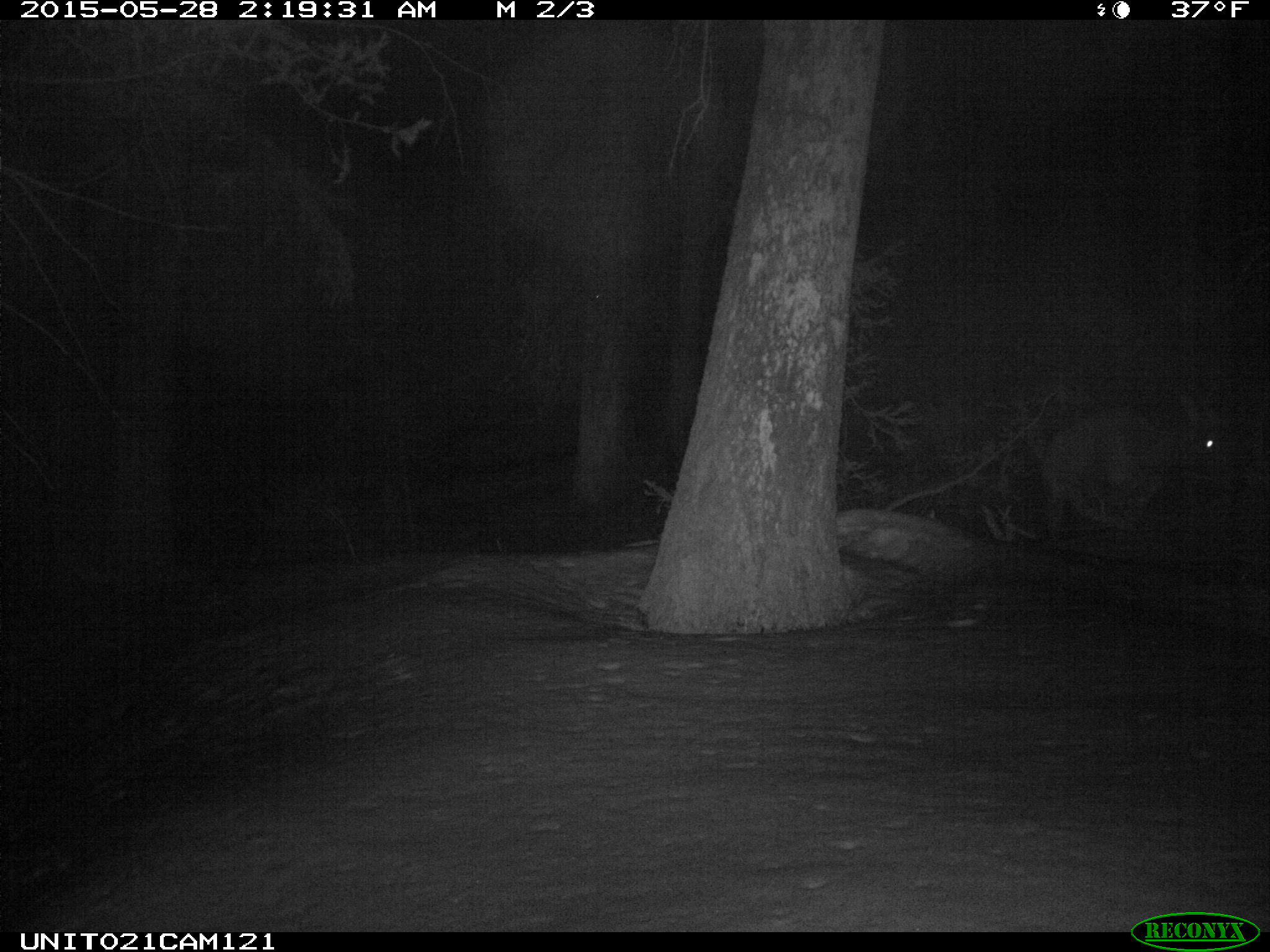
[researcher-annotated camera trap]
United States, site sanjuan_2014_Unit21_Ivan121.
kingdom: Animalia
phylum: Chordata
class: Mammalia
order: Artiodactyla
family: Cervidae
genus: Cervus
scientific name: Cervus elaphus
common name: red deer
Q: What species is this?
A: Cervus elaphus (red deer).